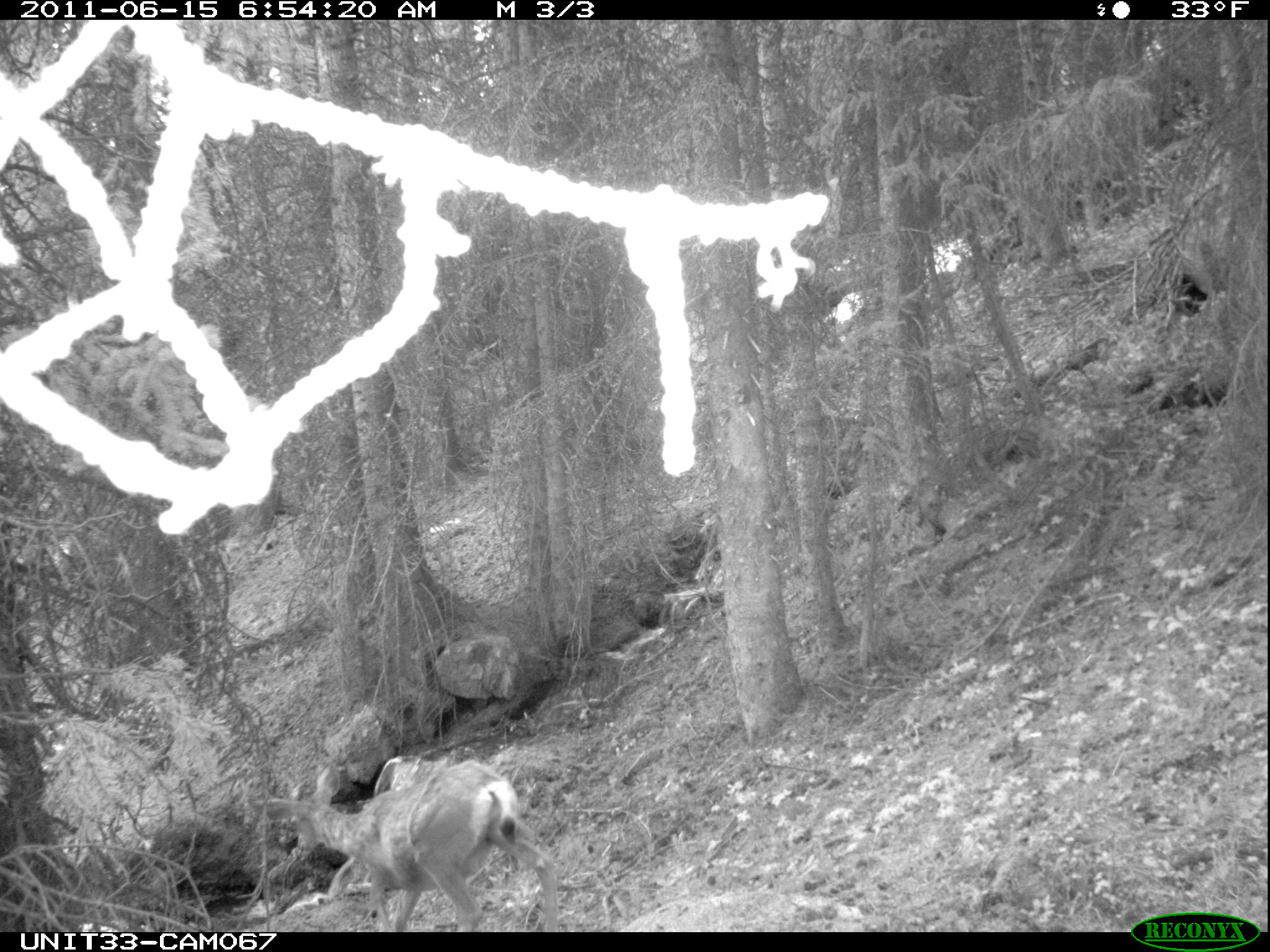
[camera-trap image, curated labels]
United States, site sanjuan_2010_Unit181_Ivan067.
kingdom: Animalia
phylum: Chordata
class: Mammalia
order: Artiodactyla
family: Cervidae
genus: Odocoileus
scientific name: Odocoileus hemionus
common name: mule deer